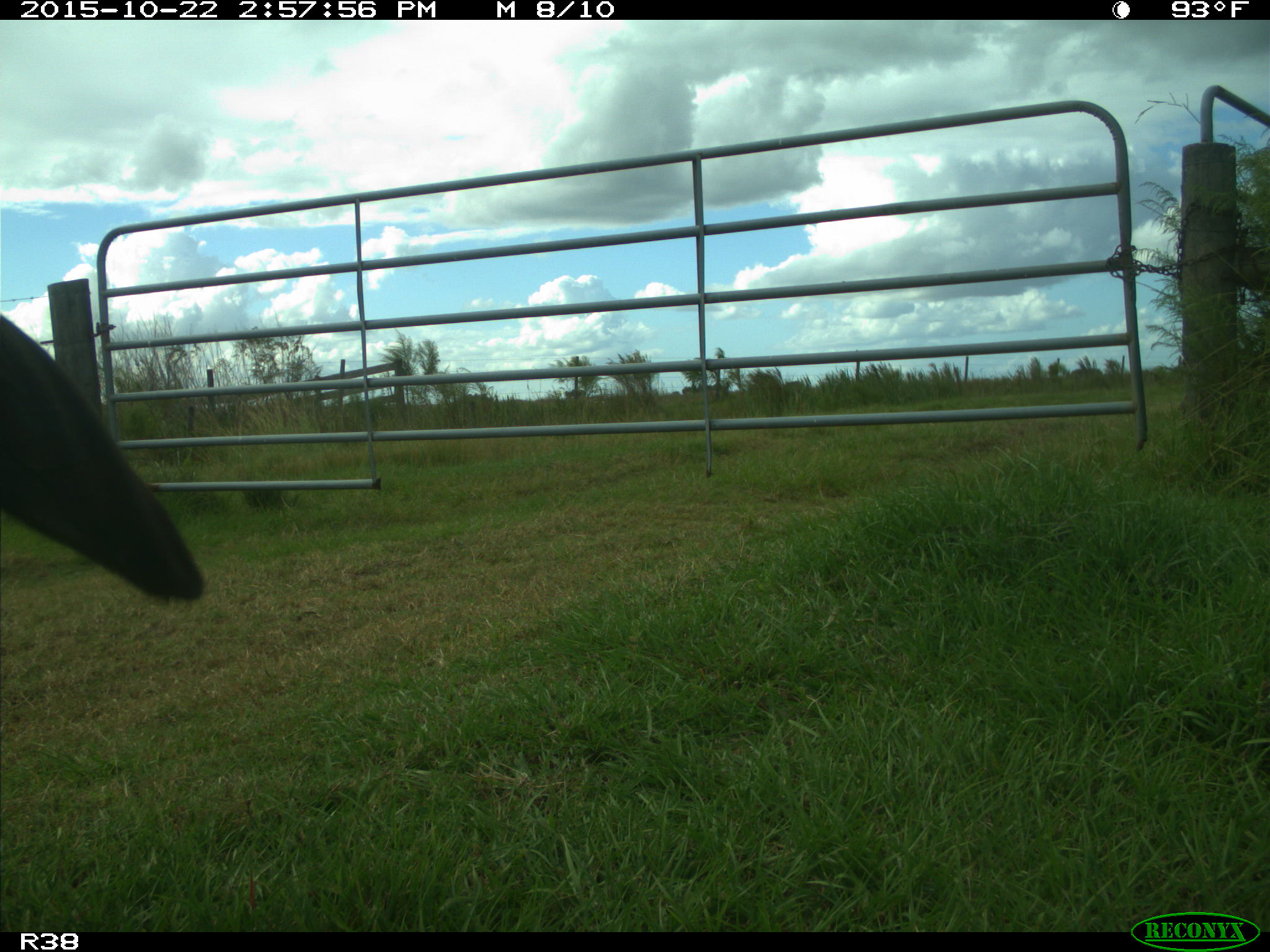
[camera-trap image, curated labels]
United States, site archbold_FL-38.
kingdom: Animalia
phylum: Chordata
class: Mammalia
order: Artiodactyla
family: Bovidae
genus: Bos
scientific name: Bos taurus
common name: domestic cow